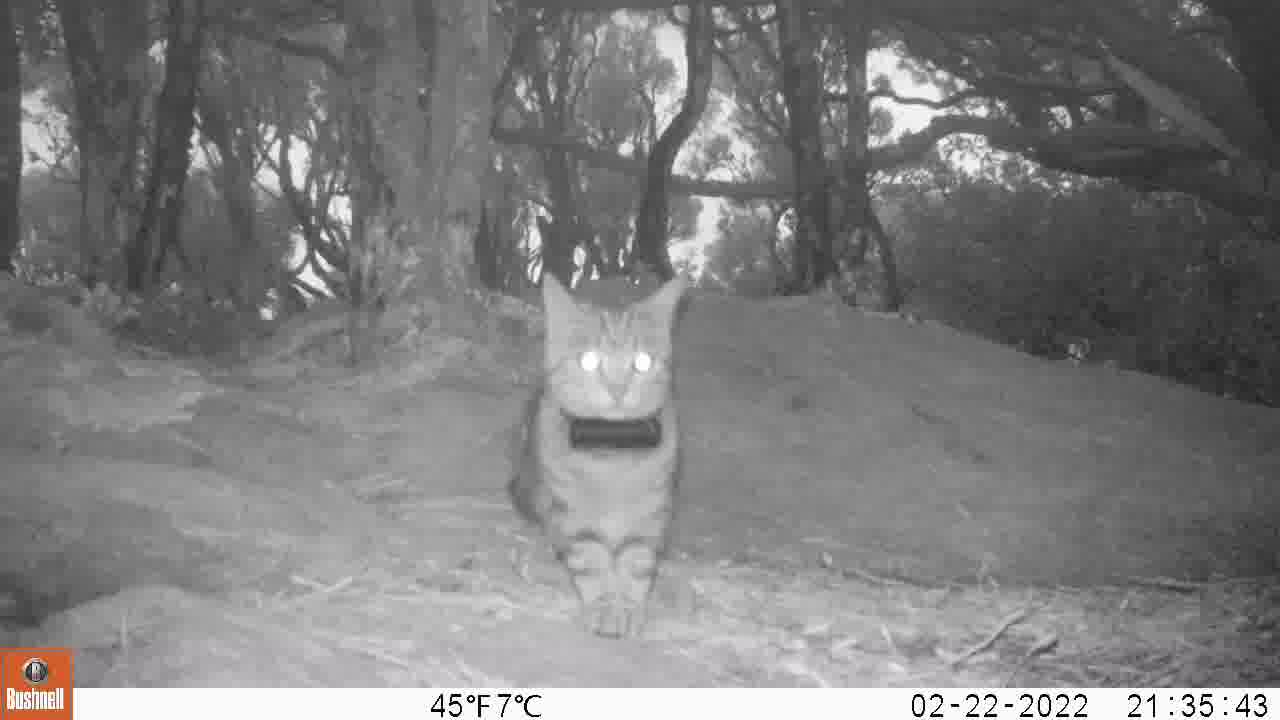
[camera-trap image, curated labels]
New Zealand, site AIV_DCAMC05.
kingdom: Animalia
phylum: Chordata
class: Mammalia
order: Carnivora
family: Felidae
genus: Felis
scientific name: Felis catus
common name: domestic cat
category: cat